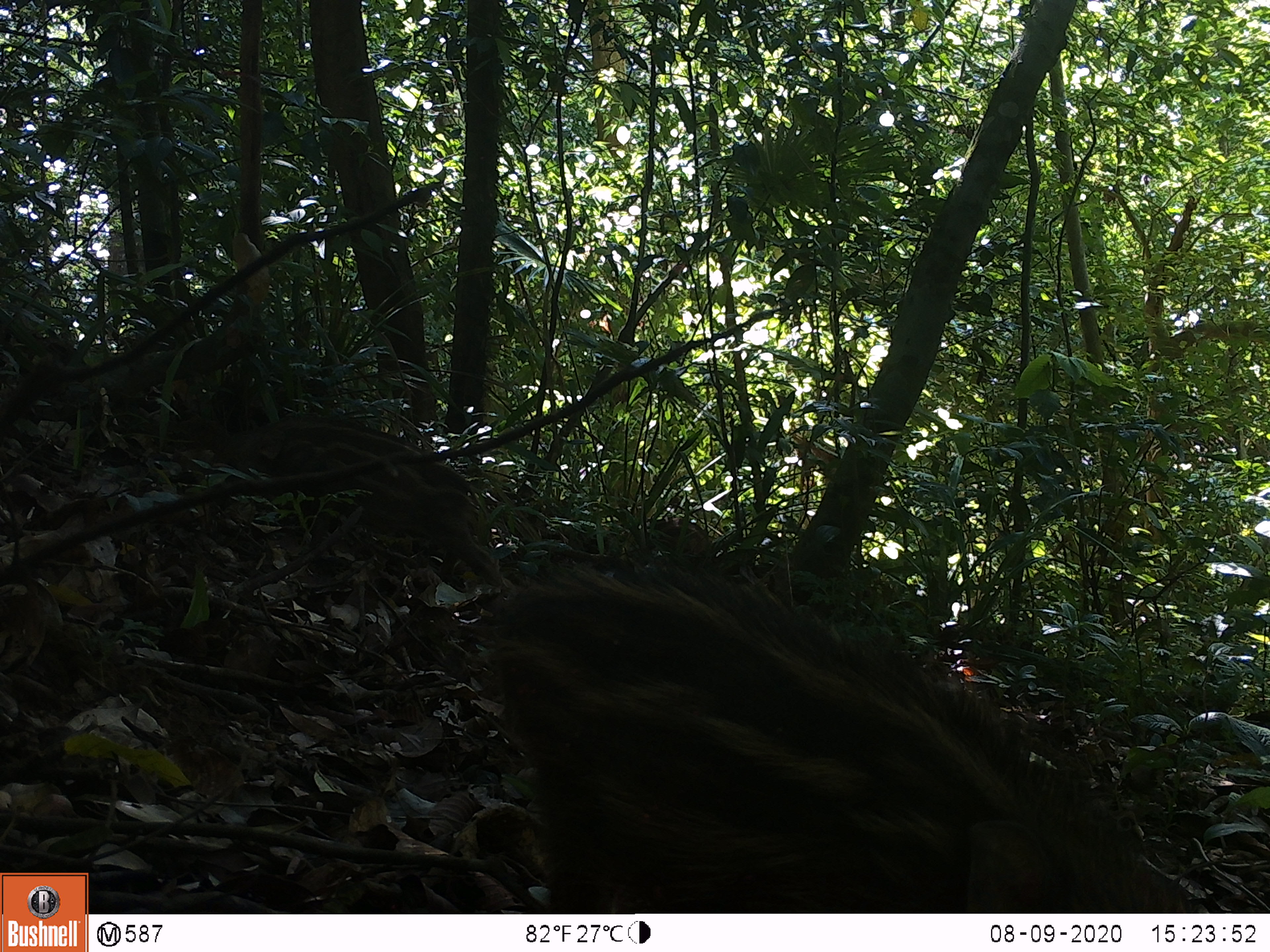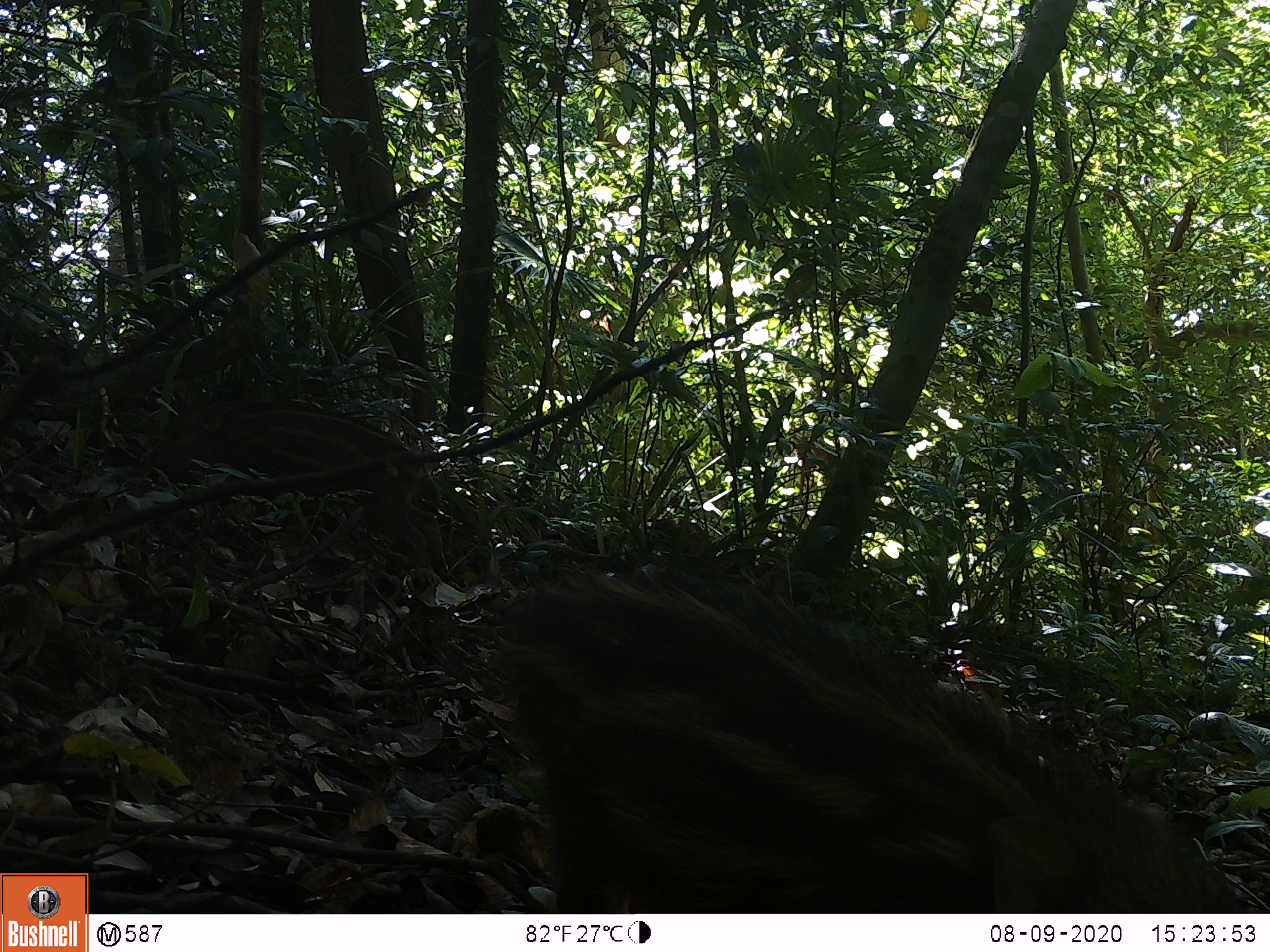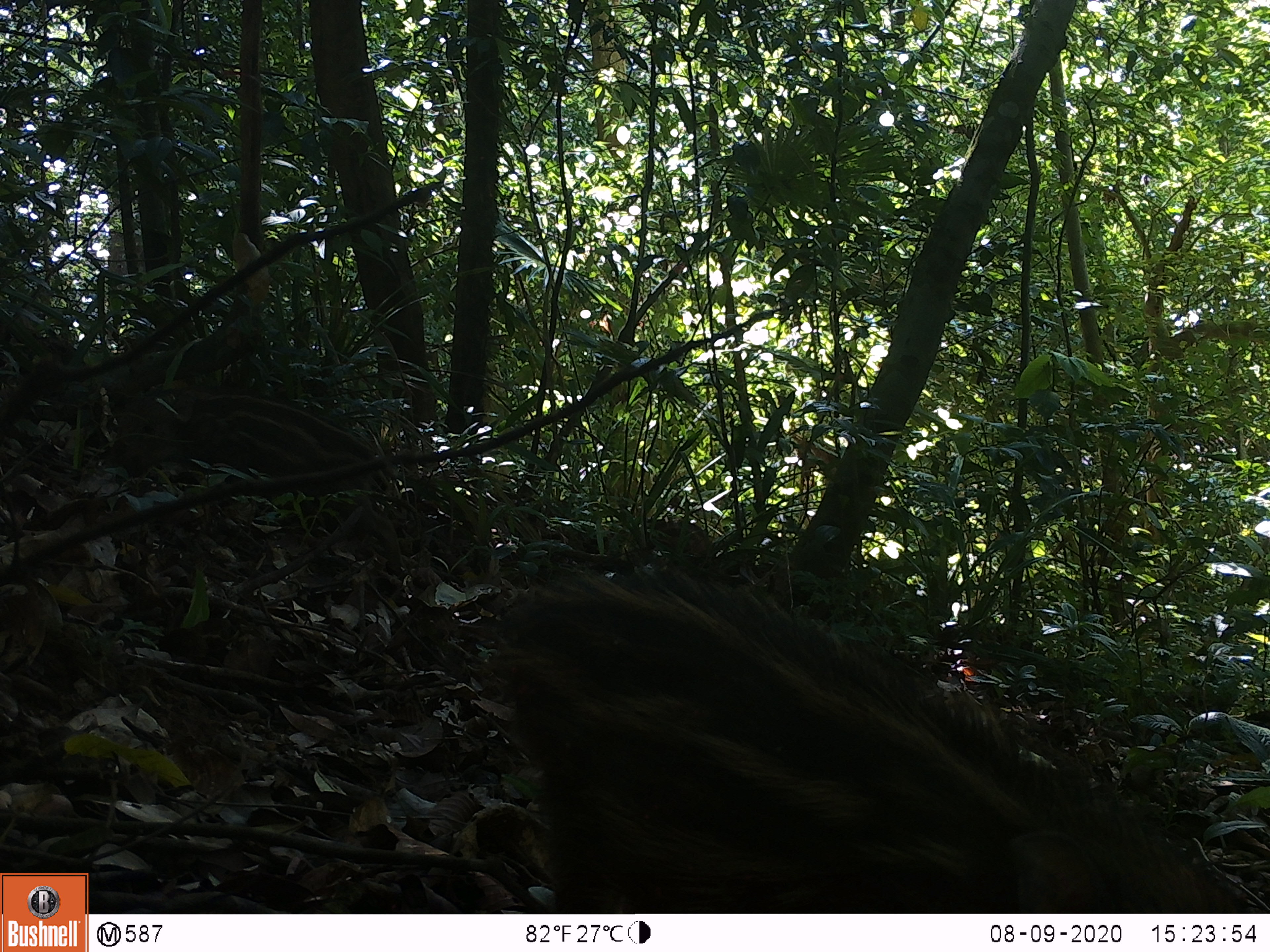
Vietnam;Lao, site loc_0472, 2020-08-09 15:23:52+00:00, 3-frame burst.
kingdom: Animalia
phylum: Chordata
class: Mammalia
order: Artiodactyla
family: Suidae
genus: Sus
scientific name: Sus scrofa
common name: eurasian wild pig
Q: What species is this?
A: Eurasian wild pig (Sus scrofa).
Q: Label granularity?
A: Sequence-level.